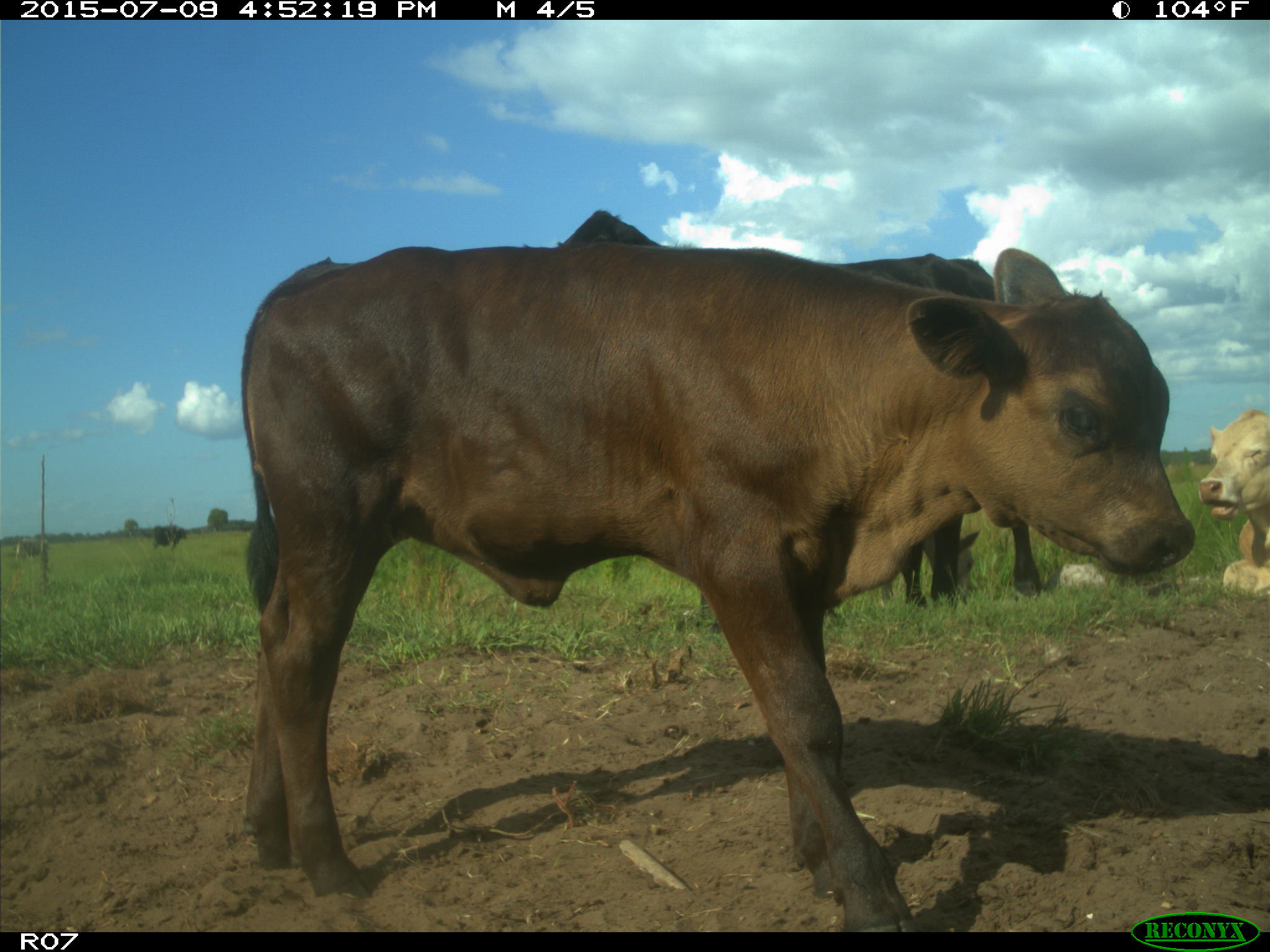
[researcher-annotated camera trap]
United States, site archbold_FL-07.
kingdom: Animalia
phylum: Chordata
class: Mammalia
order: Artiodactyla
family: Bovidae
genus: Bos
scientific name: Bos taurus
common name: domestic cow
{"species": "Bos taurus (domestic cow)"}